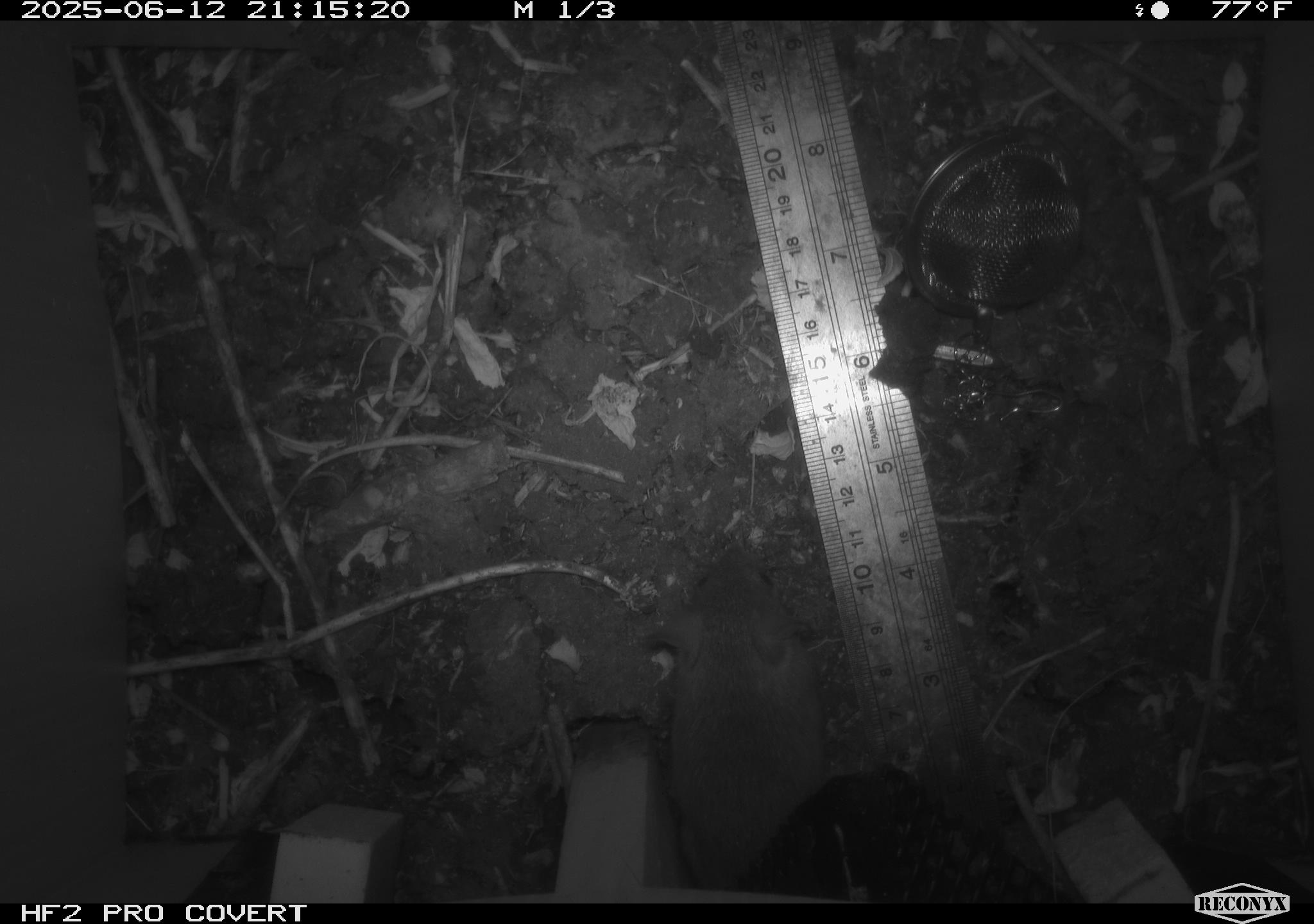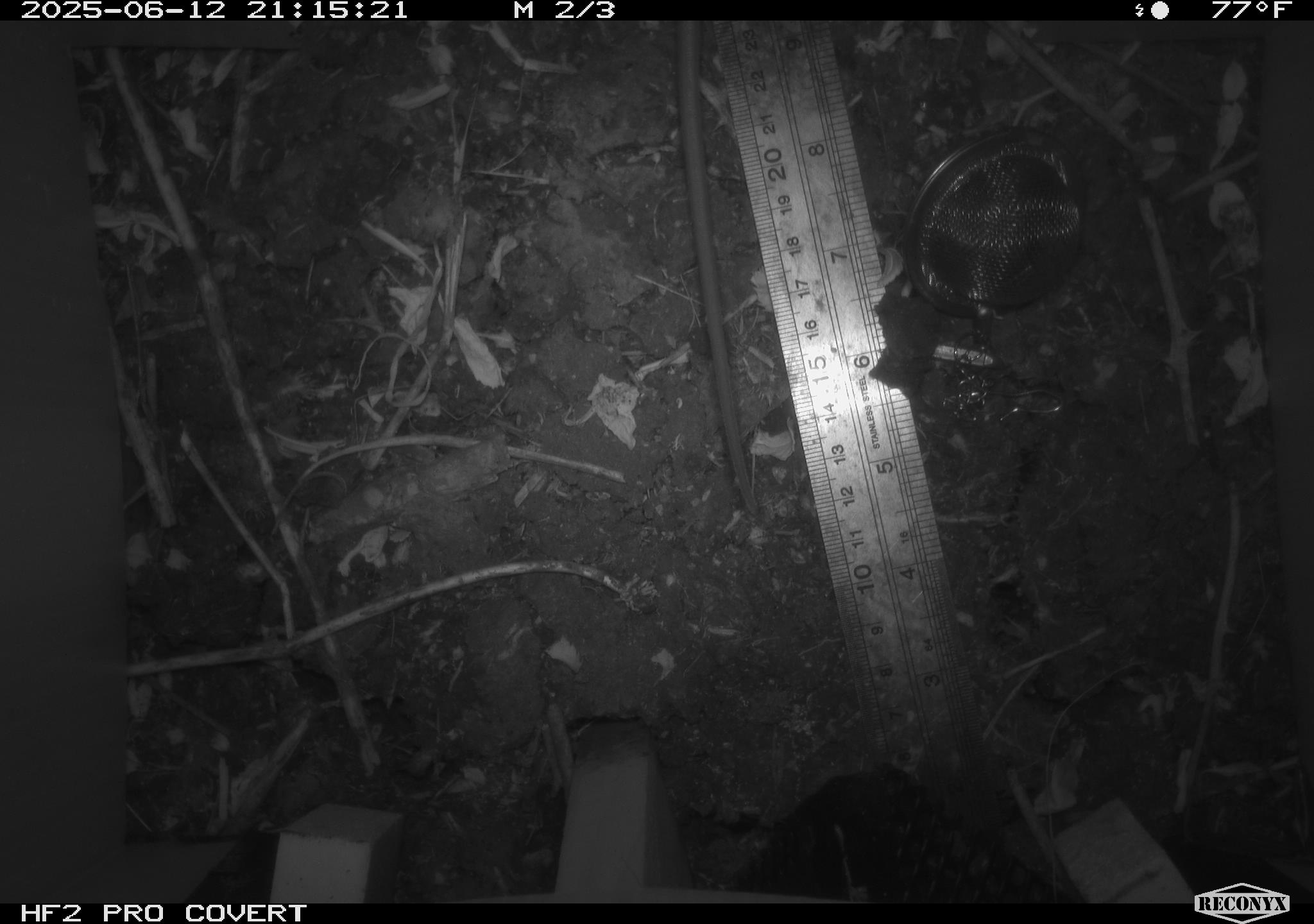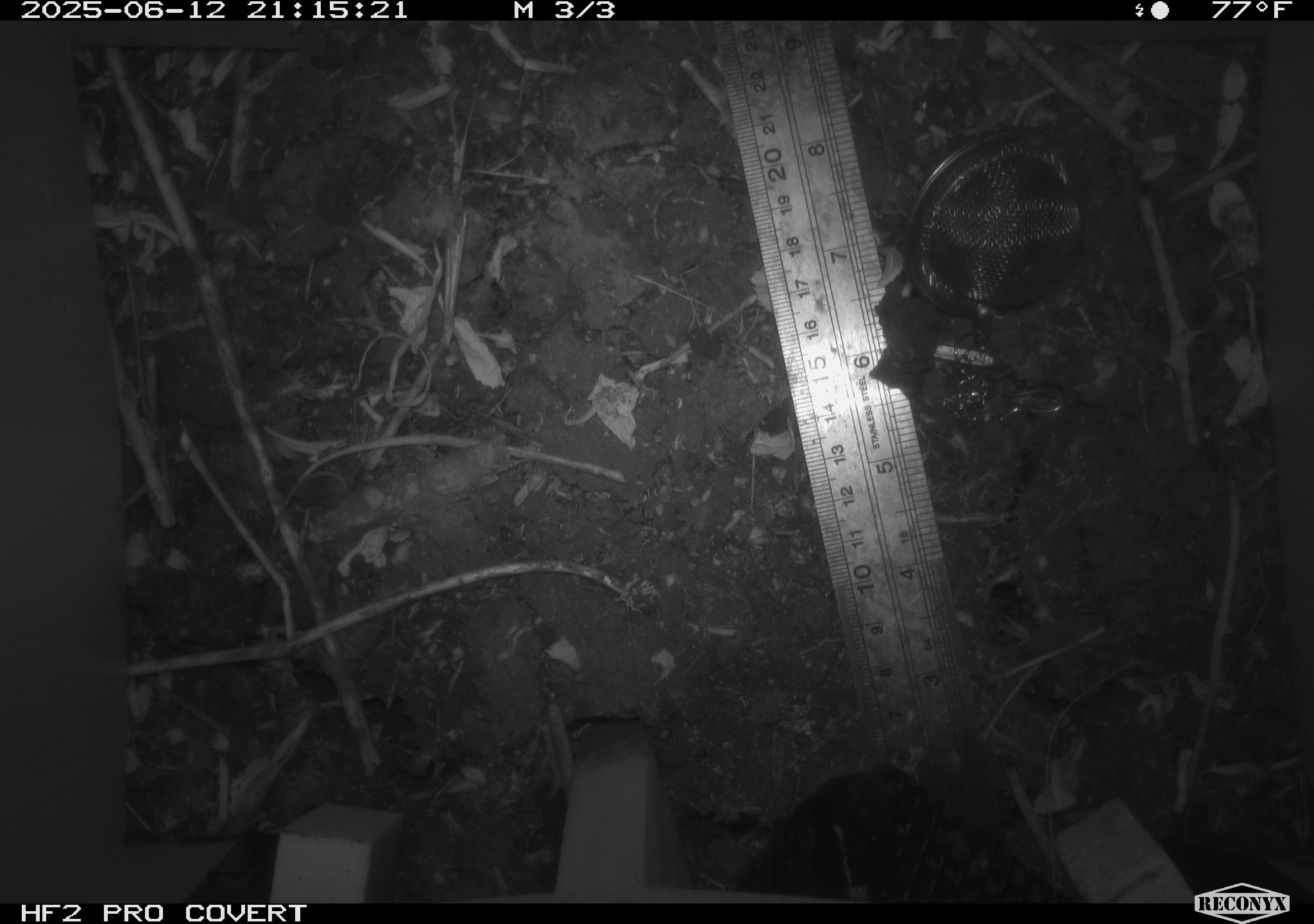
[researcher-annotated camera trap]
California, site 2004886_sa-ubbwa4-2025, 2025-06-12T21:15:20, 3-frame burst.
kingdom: Animalia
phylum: Chordata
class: Mammalia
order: Rodentia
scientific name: Rodentia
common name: rodent